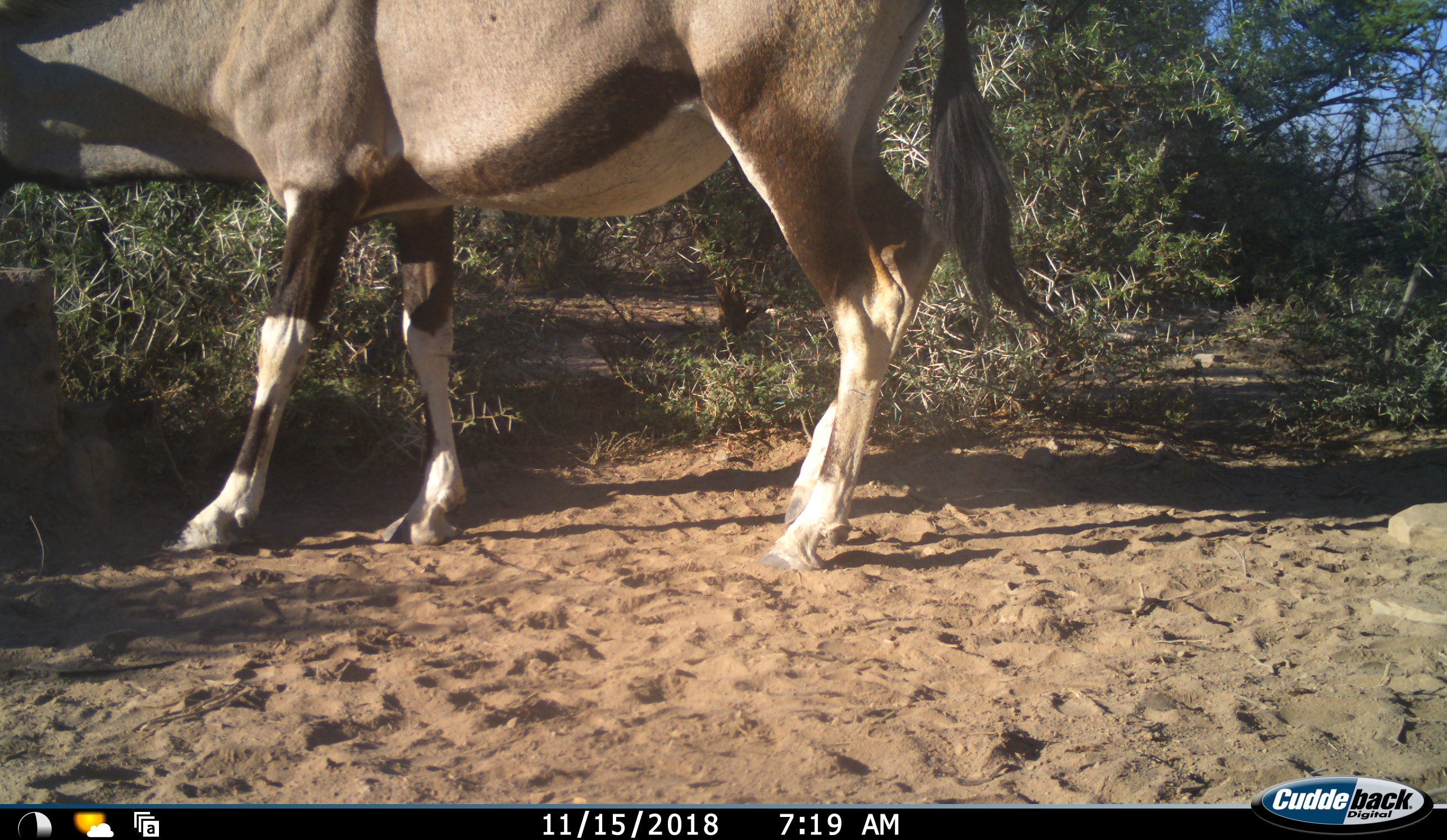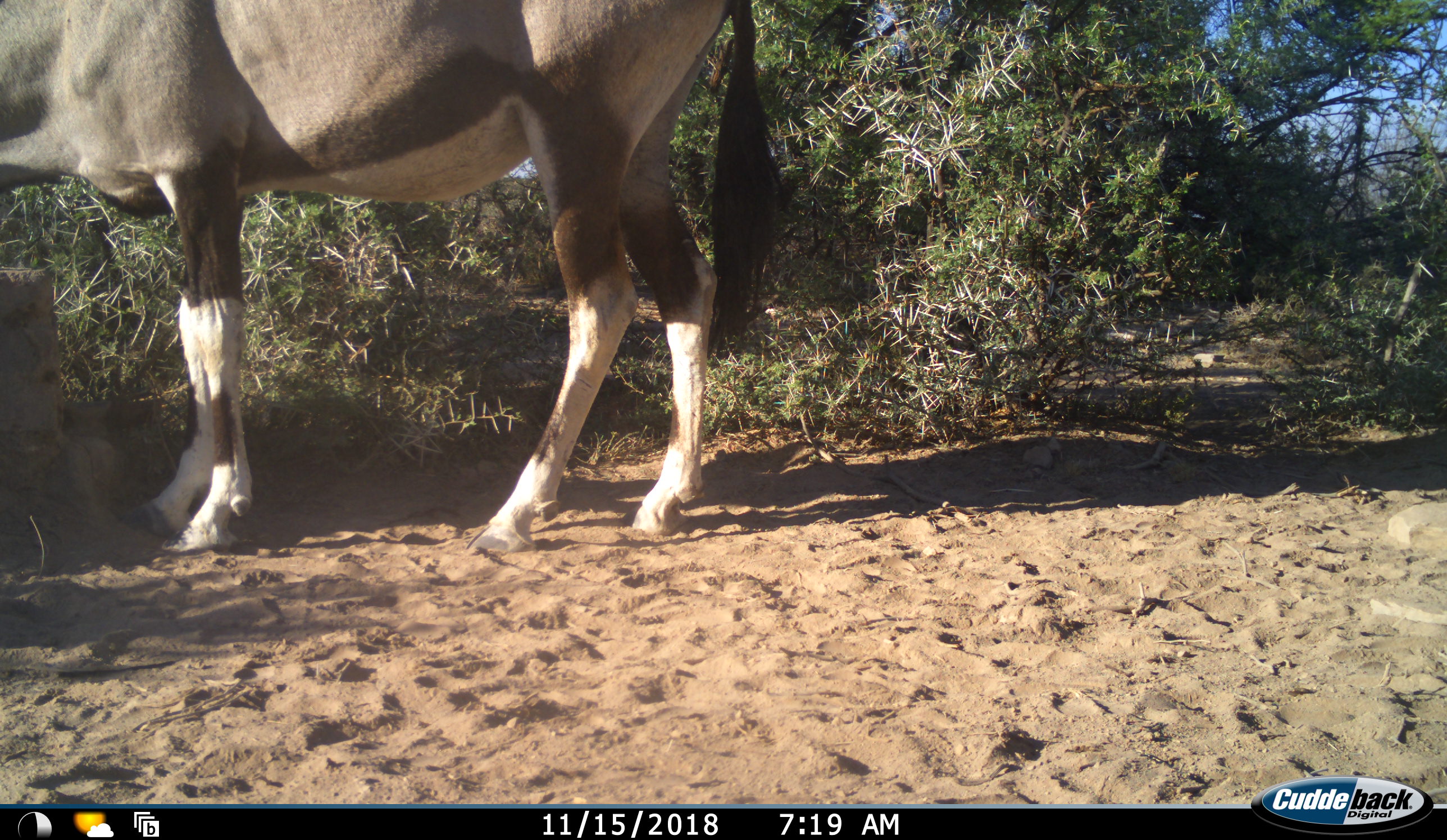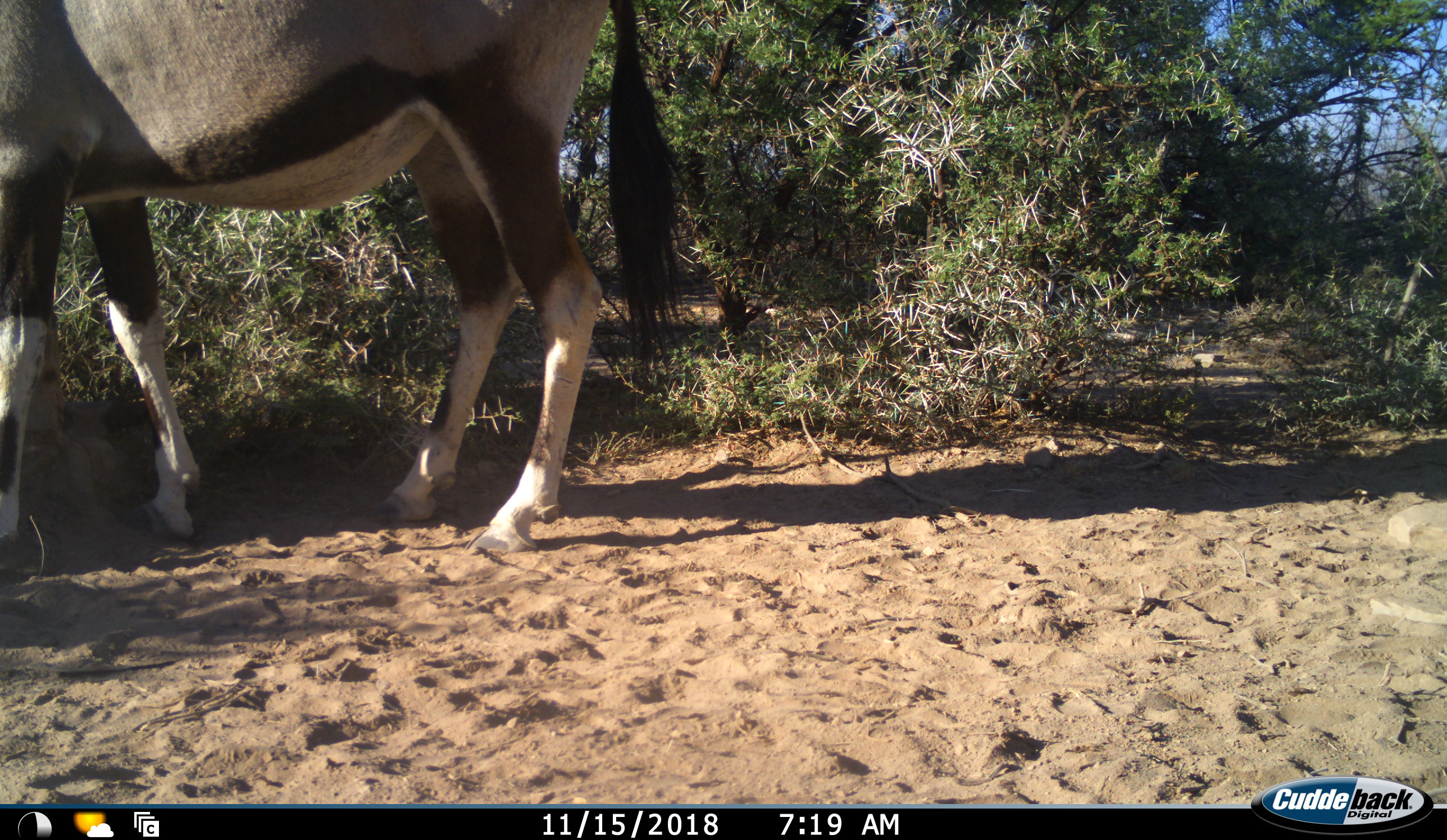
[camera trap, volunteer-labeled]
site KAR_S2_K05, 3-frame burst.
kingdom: Animalia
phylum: Chordata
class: Mammalia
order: Artiodactyla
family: Bovidae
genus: Oryx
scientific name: Oryx gazella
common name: gemsbok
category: oryx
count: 1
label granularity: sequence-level